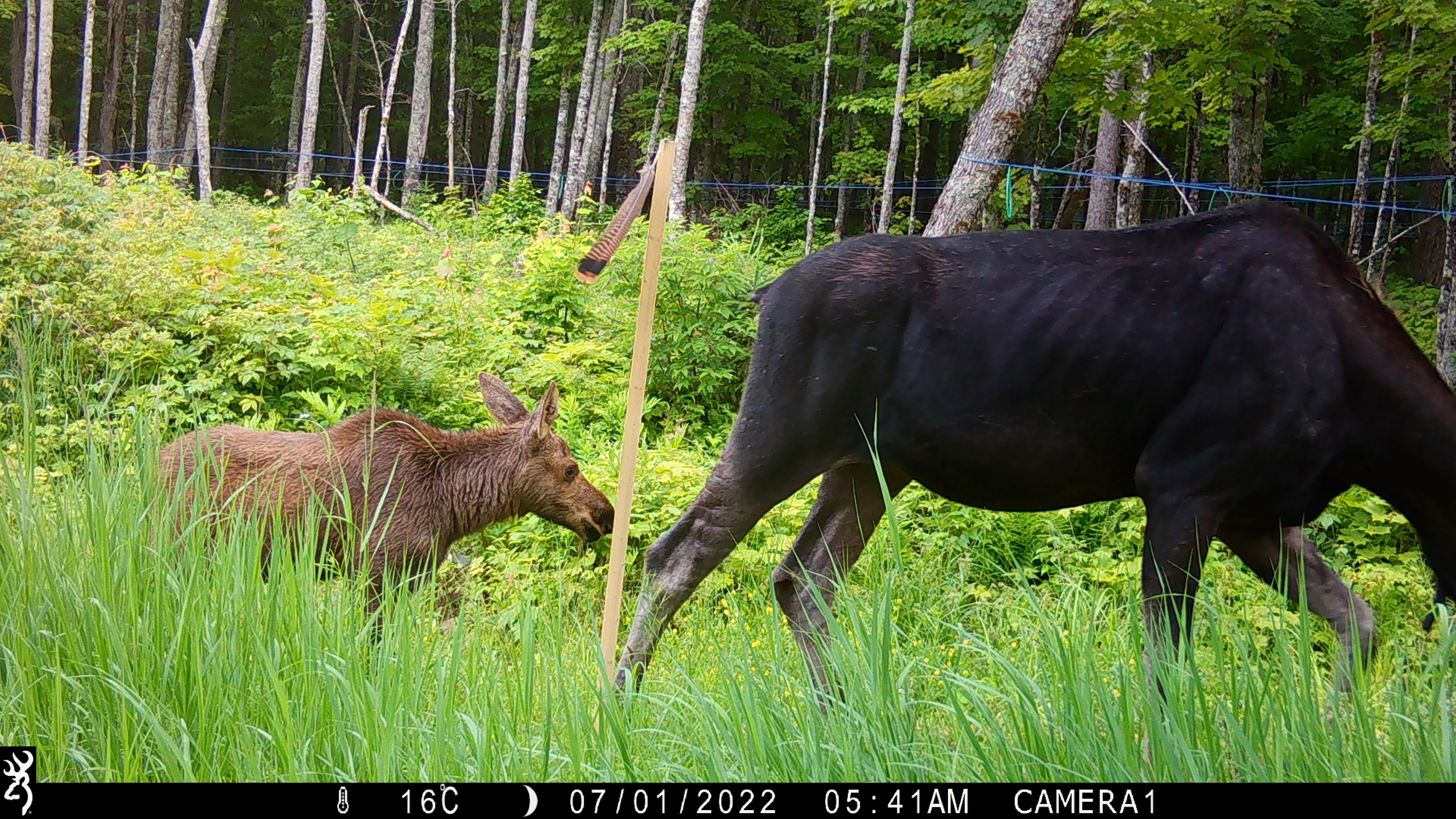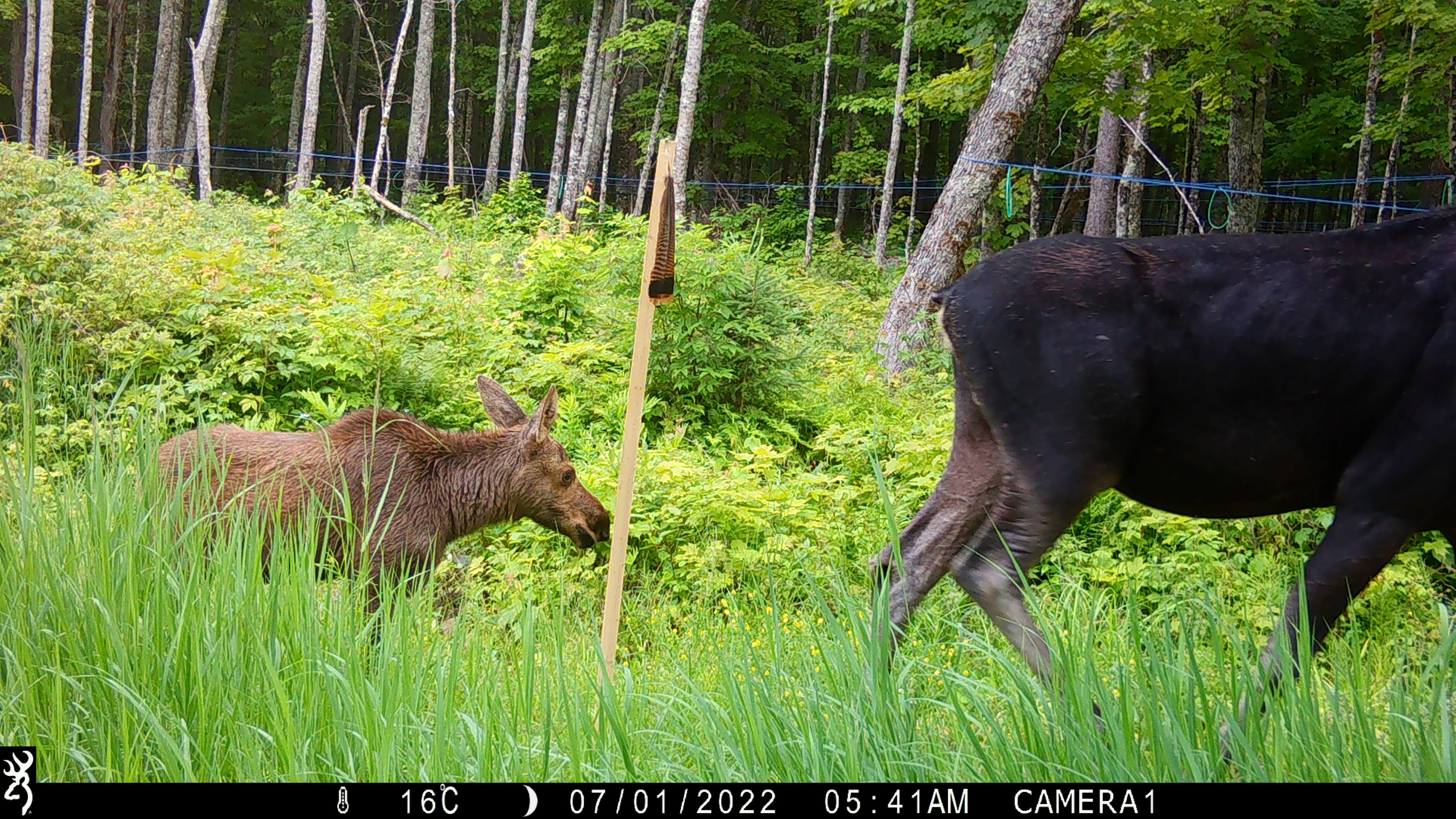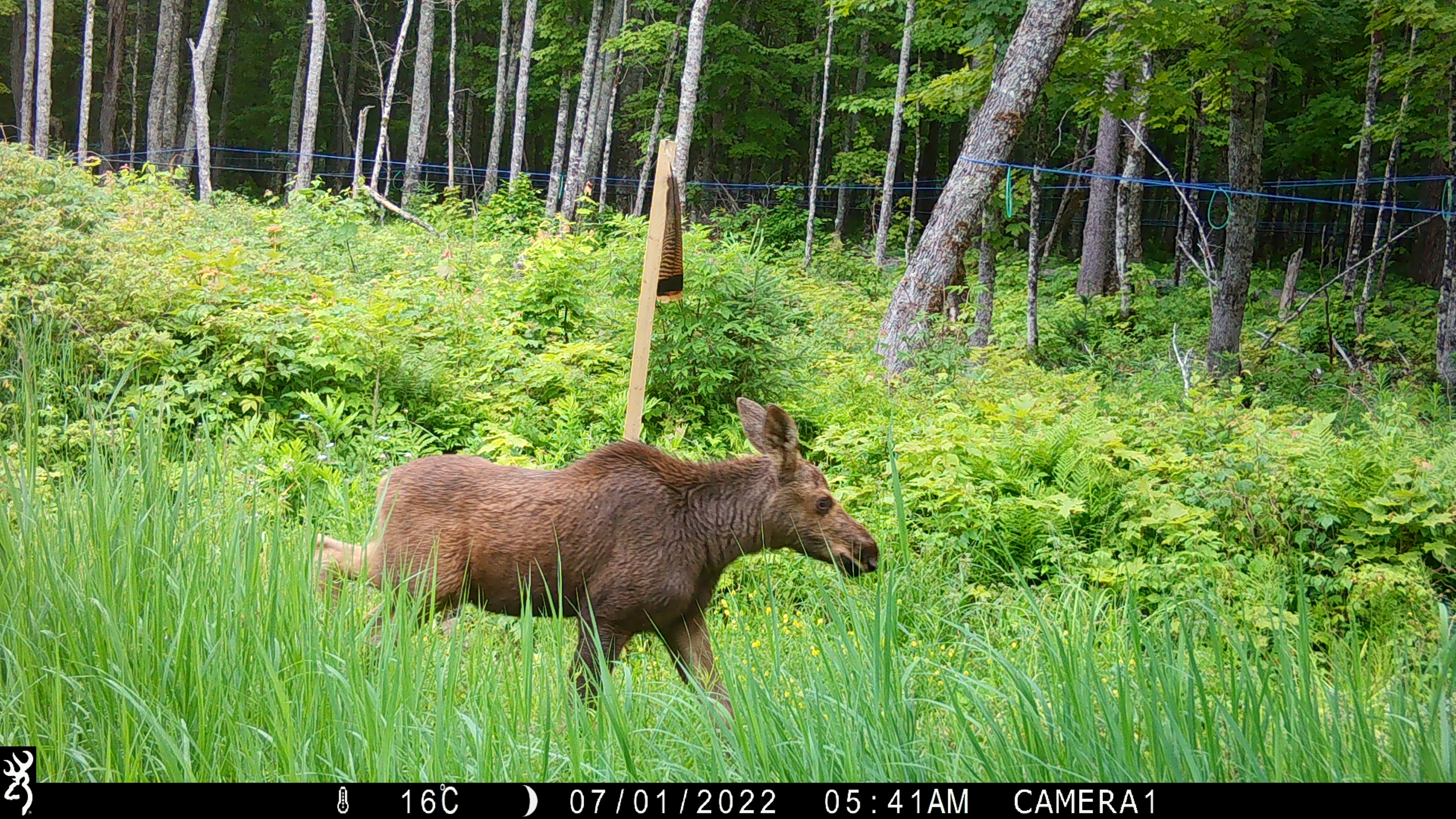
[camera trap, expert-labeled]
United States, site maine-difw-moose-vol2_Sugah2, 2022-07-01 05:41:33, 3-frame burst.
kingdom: Animalia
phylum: Chordata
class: Mammalia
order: Artiodactyla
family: Cervidae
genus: Alces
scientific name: Alces alces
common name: moose